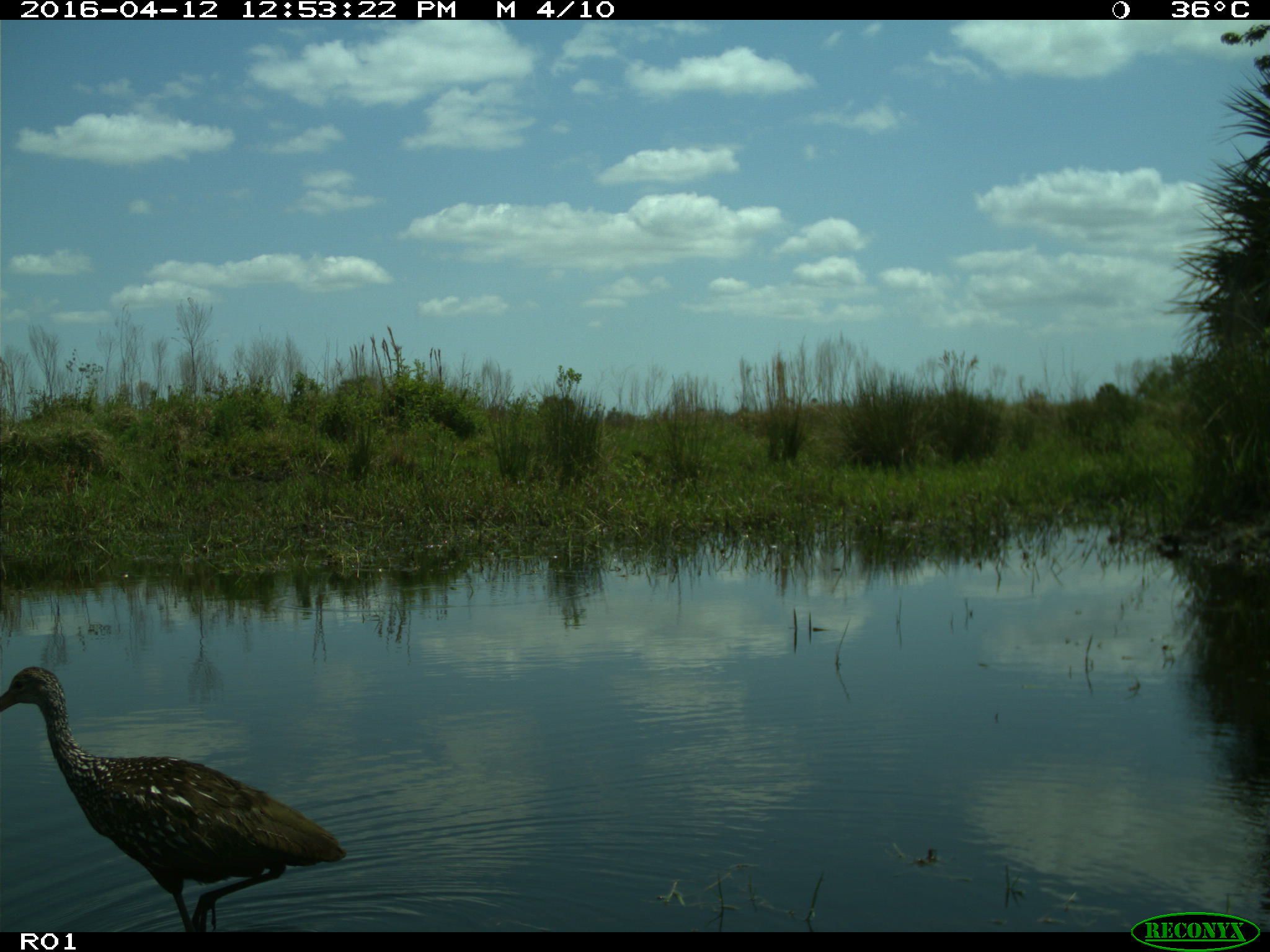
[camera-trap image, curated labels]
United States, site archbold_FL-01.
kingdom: Animalia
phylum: Chordata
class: Mammalia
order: Artiodactyla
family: Bovidae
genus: Bos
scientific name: Bos taurus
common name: domestic cow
Bos taurus (domestic cow).